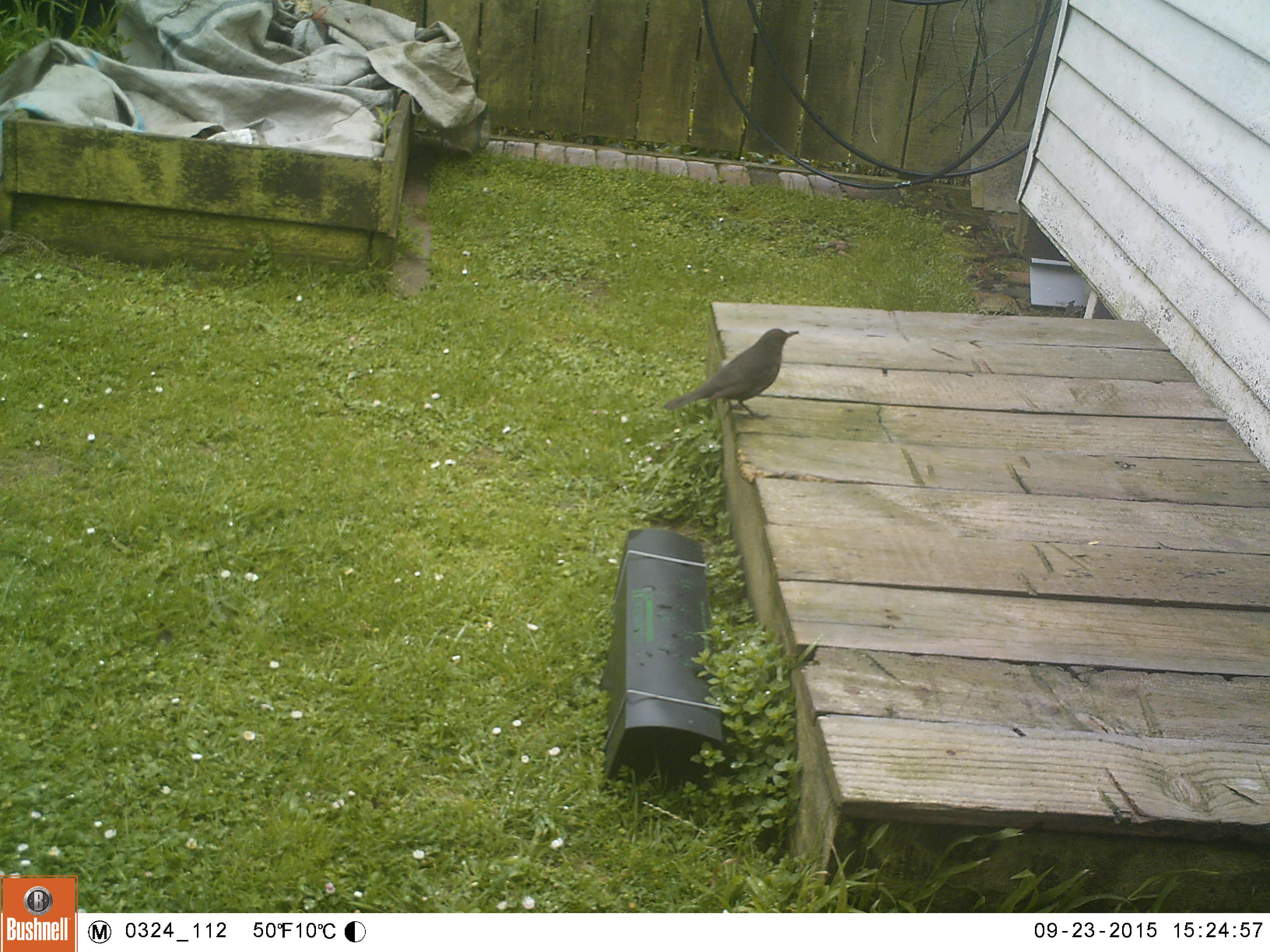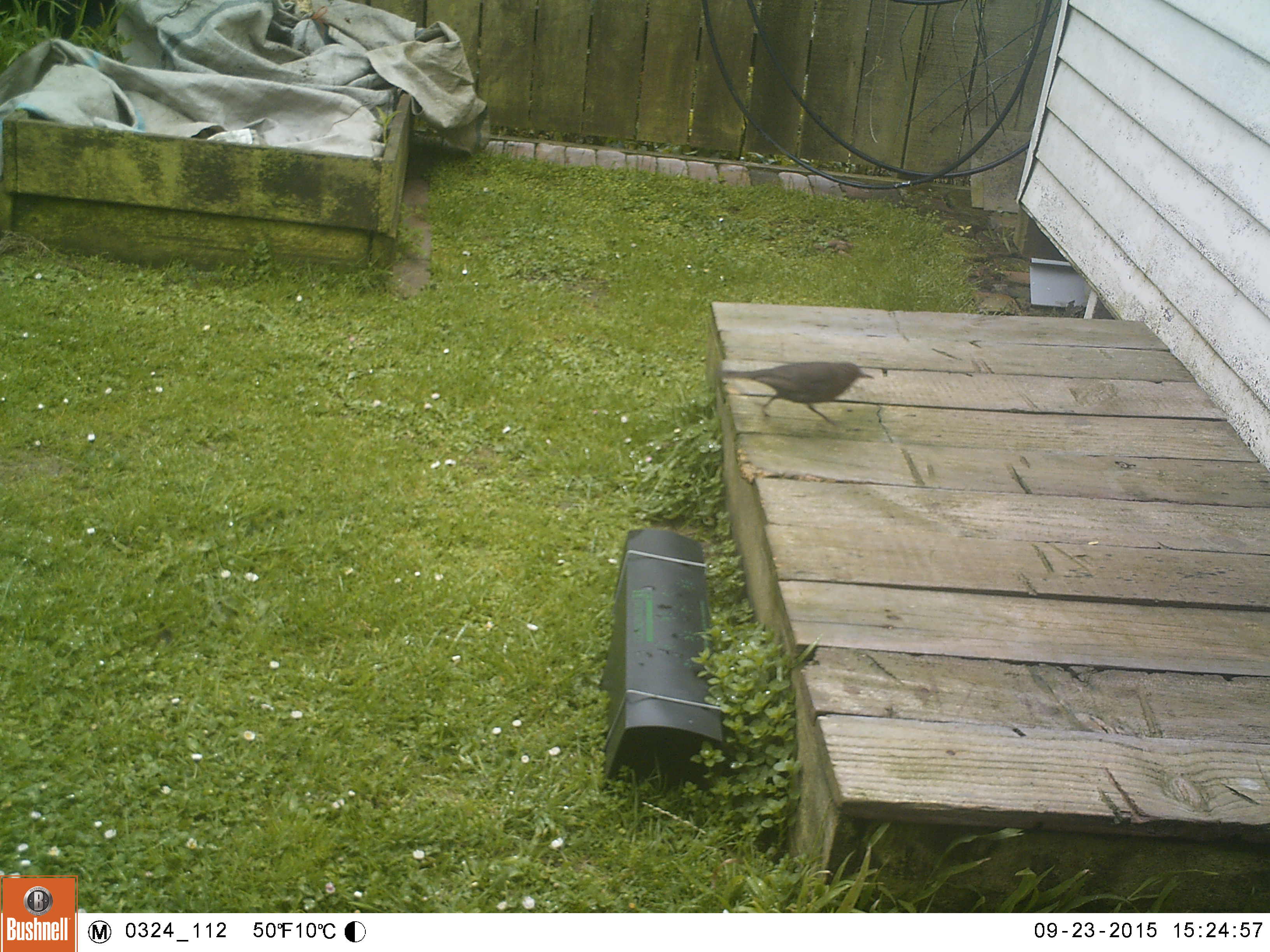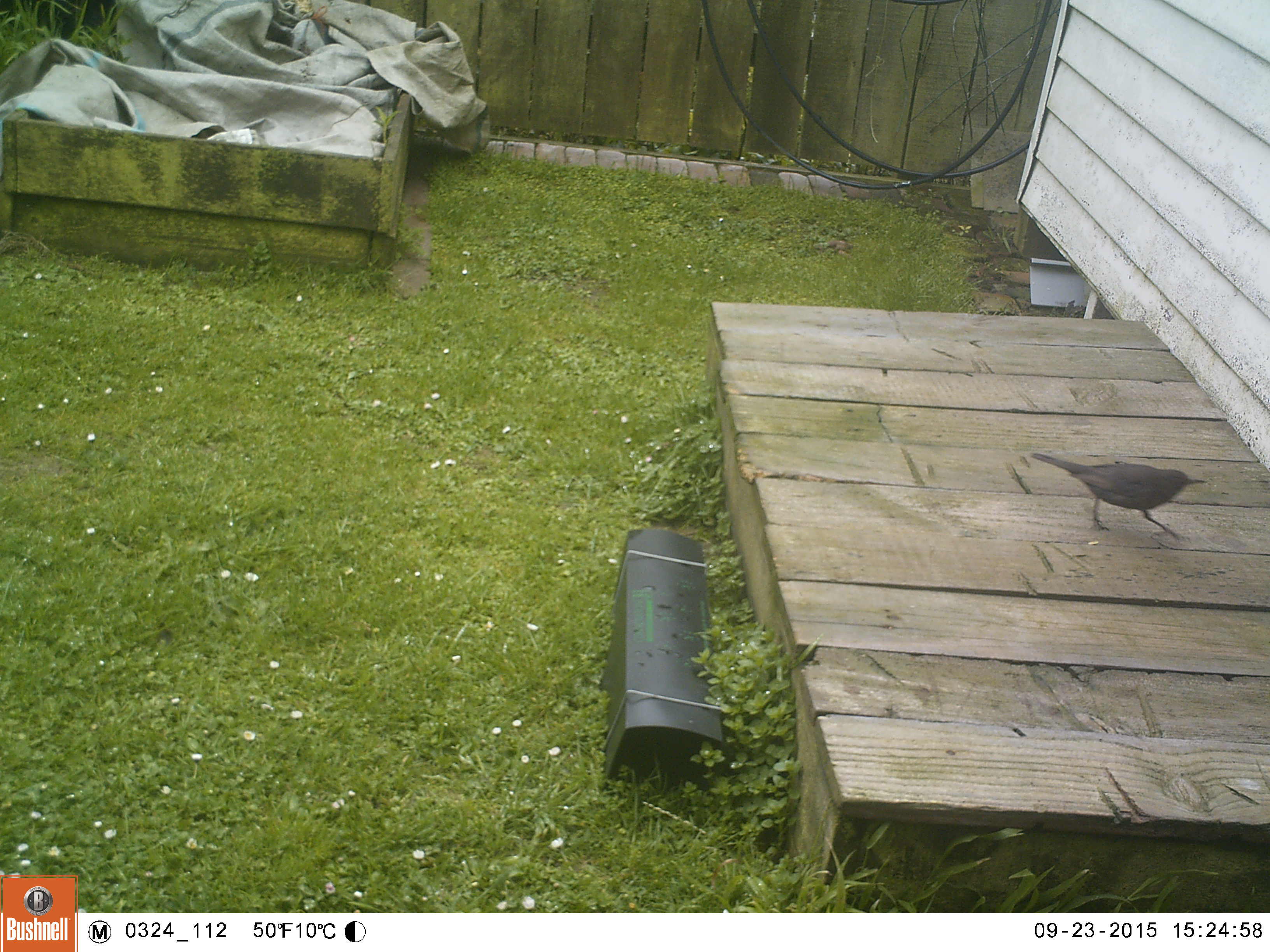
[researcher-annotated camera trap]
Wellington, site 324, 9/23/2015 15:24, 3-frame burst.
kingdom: Animalia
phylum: Chordata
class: Aves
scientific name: Aves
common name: bird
Bird (Aves).